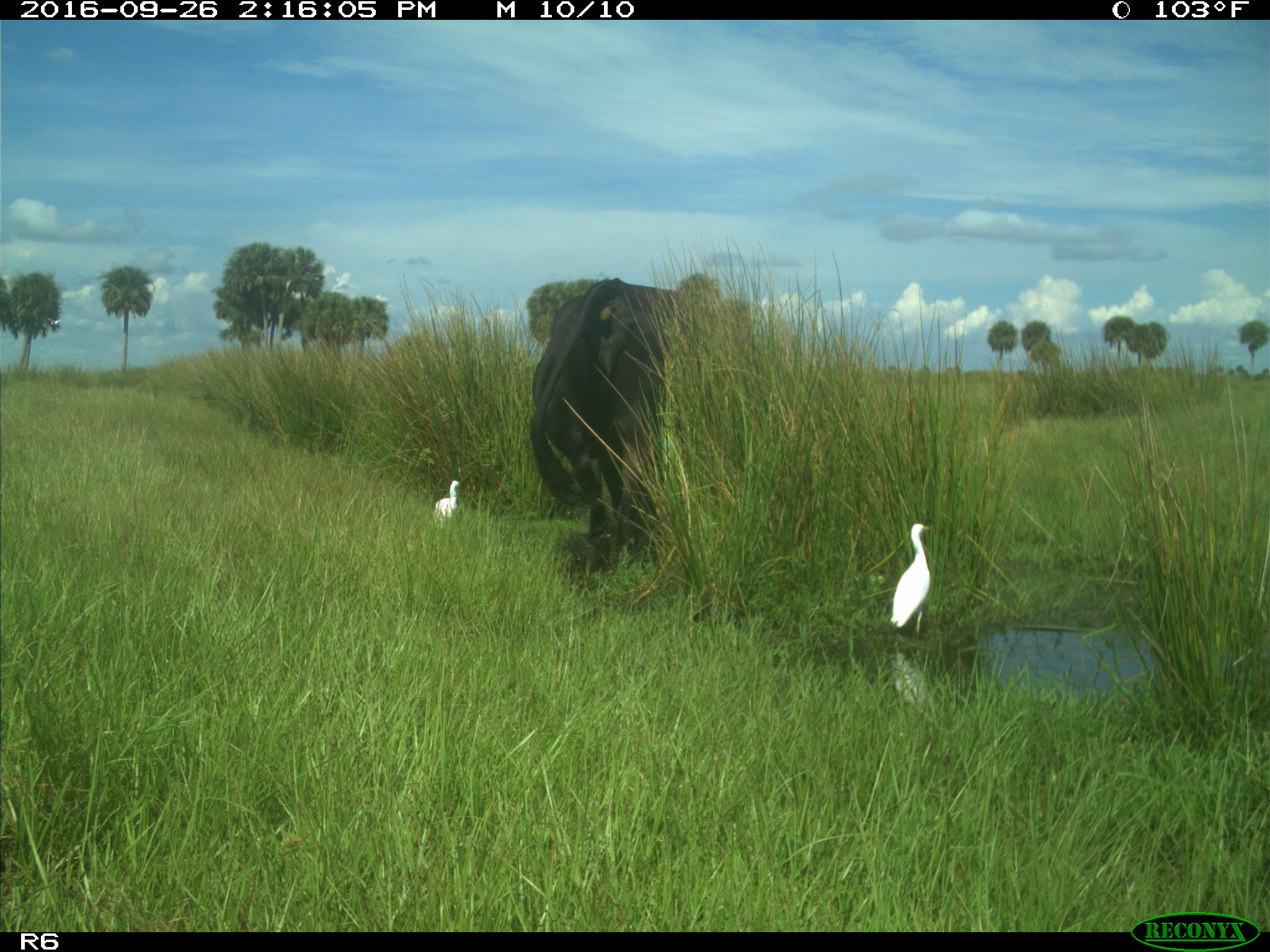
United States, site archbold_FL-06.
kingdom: Animalia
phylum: Chordata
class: Mammalia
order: Artiodactyla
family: Bovidae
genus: Bos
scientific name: Bos taurus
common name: domestic cow